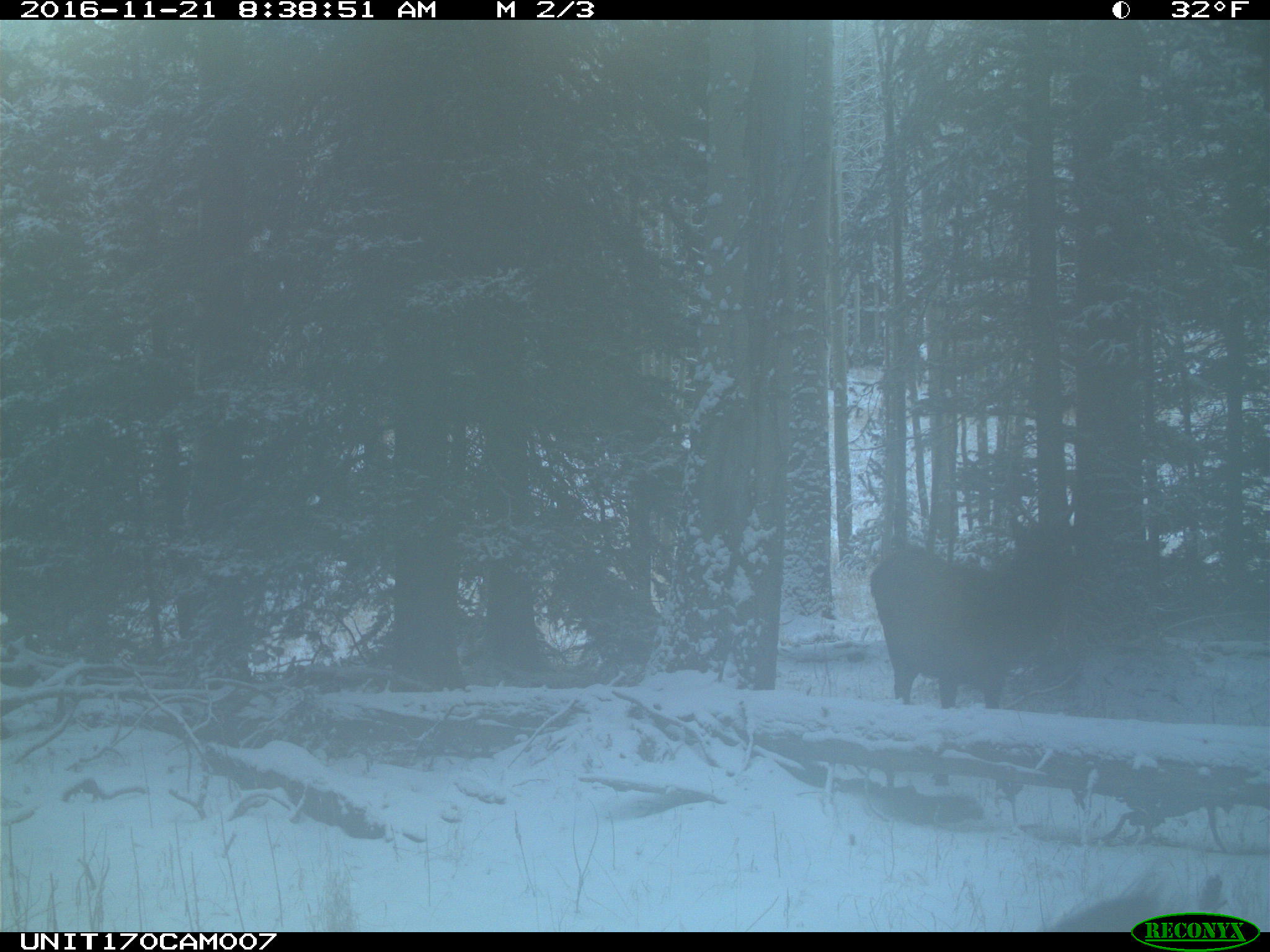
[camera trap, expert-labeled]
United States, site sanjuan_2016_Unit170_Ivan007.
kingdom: Animalia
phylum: Chordata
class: Mammalia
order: Artiodactyla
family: Cervidae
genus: Cervus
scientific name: Cervus elaphus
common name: red deer